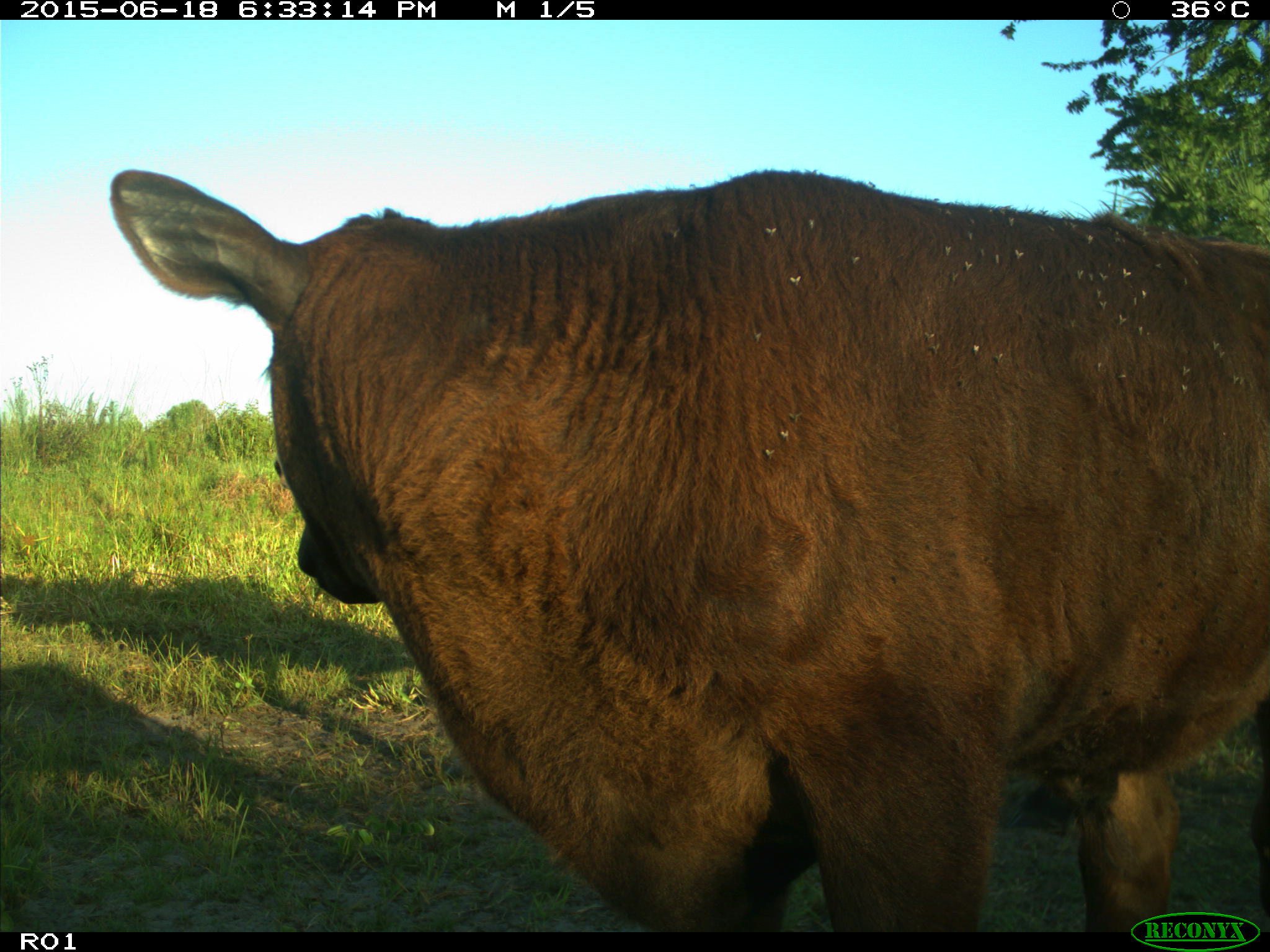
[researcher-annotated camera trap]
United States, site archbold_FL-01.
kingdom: Animalia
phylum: Chordata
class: Mammalia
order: Artiodactyla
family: Bovidae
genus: Bos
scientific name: Bos taurus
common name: domestic cow